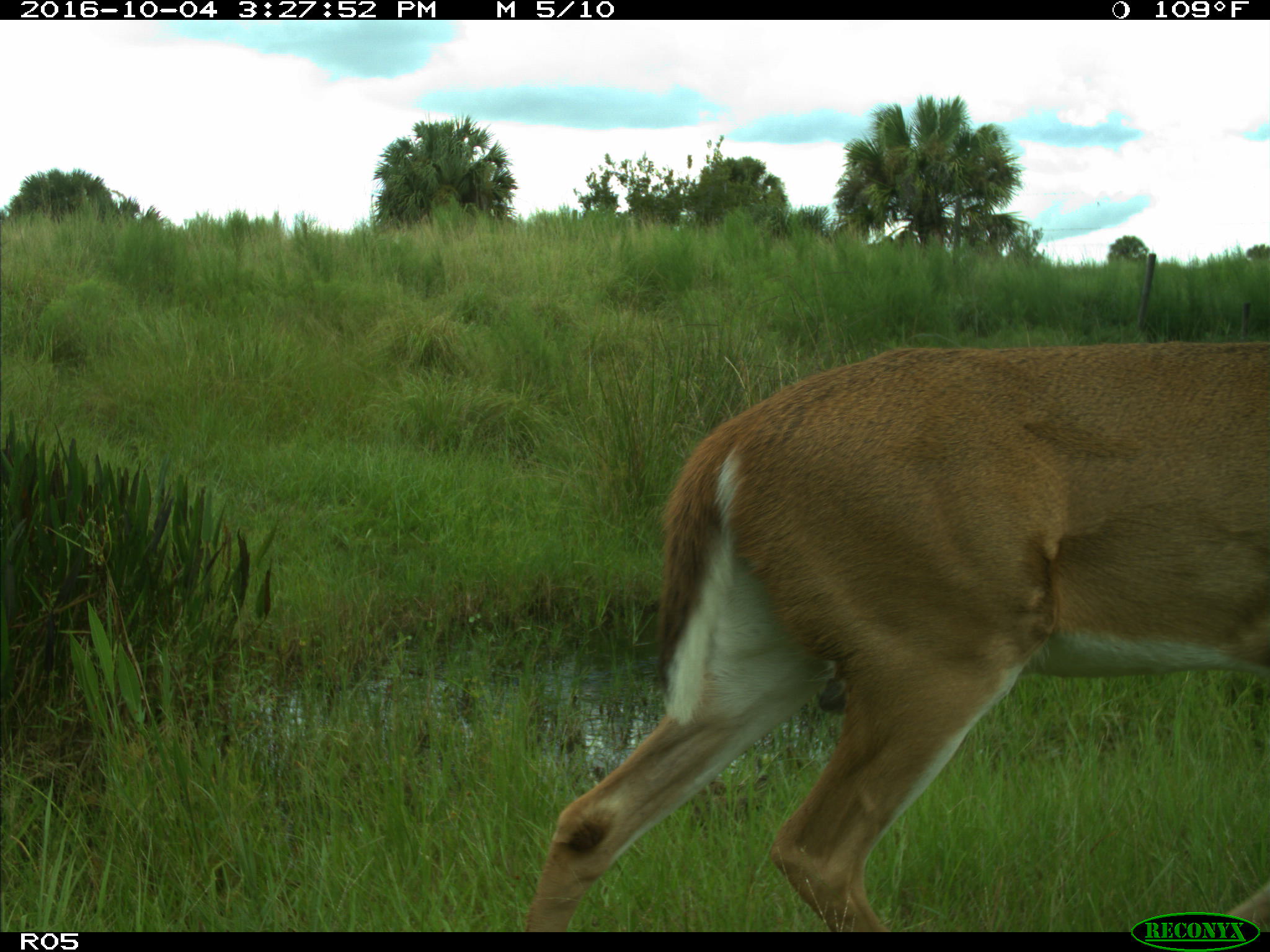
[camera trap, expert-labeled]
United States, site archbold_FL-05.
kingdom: Animalia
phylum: Chordata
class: Mammalia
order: Artiodactyla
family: Cervidae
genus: Odocoileus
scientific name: Odocoileus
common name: deer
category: unidentified deer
Unidentified deer (deer) (Odocoileus).